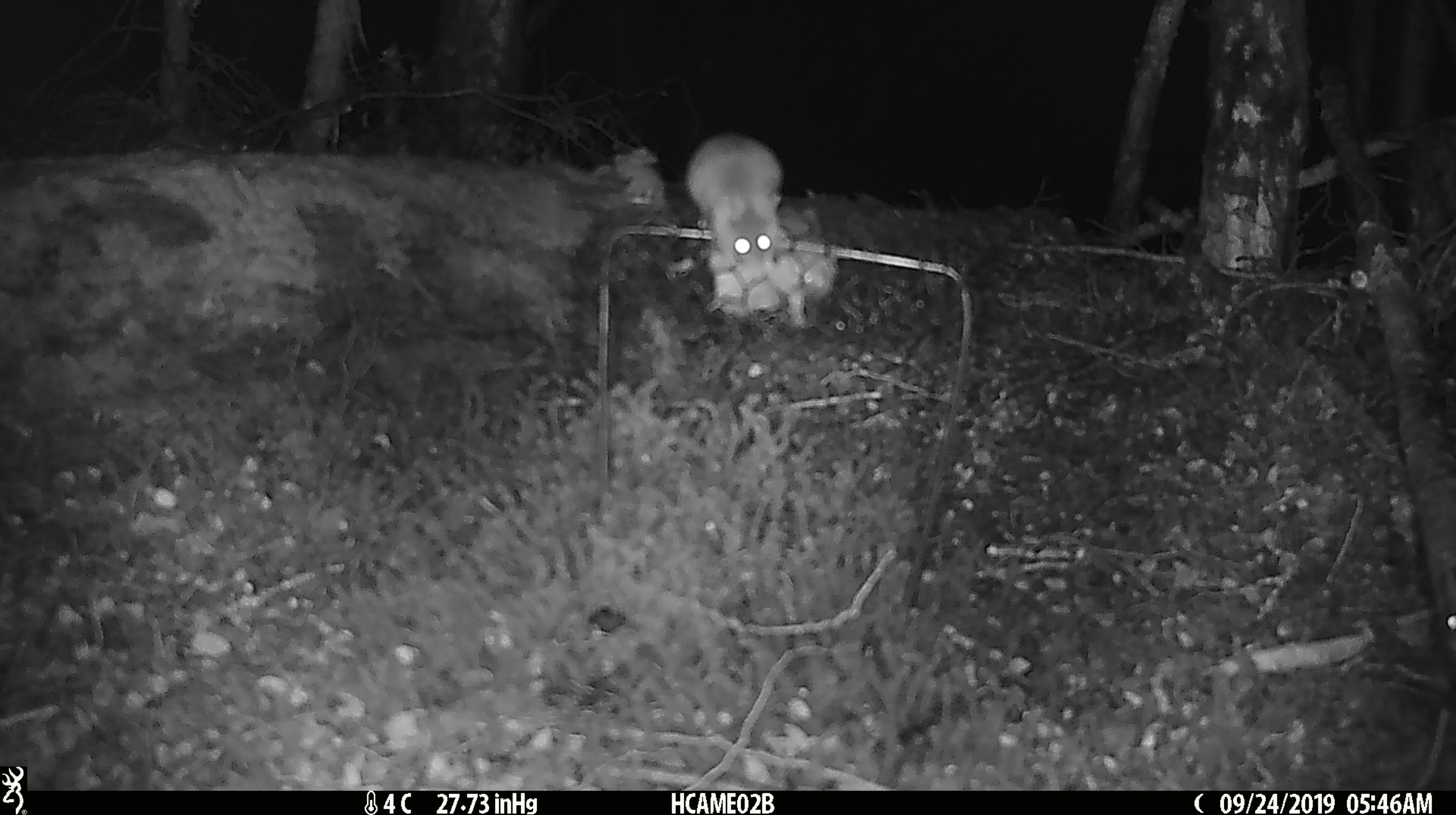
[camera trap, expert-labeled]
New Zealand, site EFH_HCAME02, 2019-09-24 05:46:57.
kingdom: Animalia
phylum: Chordata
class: Mammalia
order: Rodentia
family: Muridae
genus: Mus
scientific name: Mus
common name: mouse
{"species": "mouse (Mus)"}